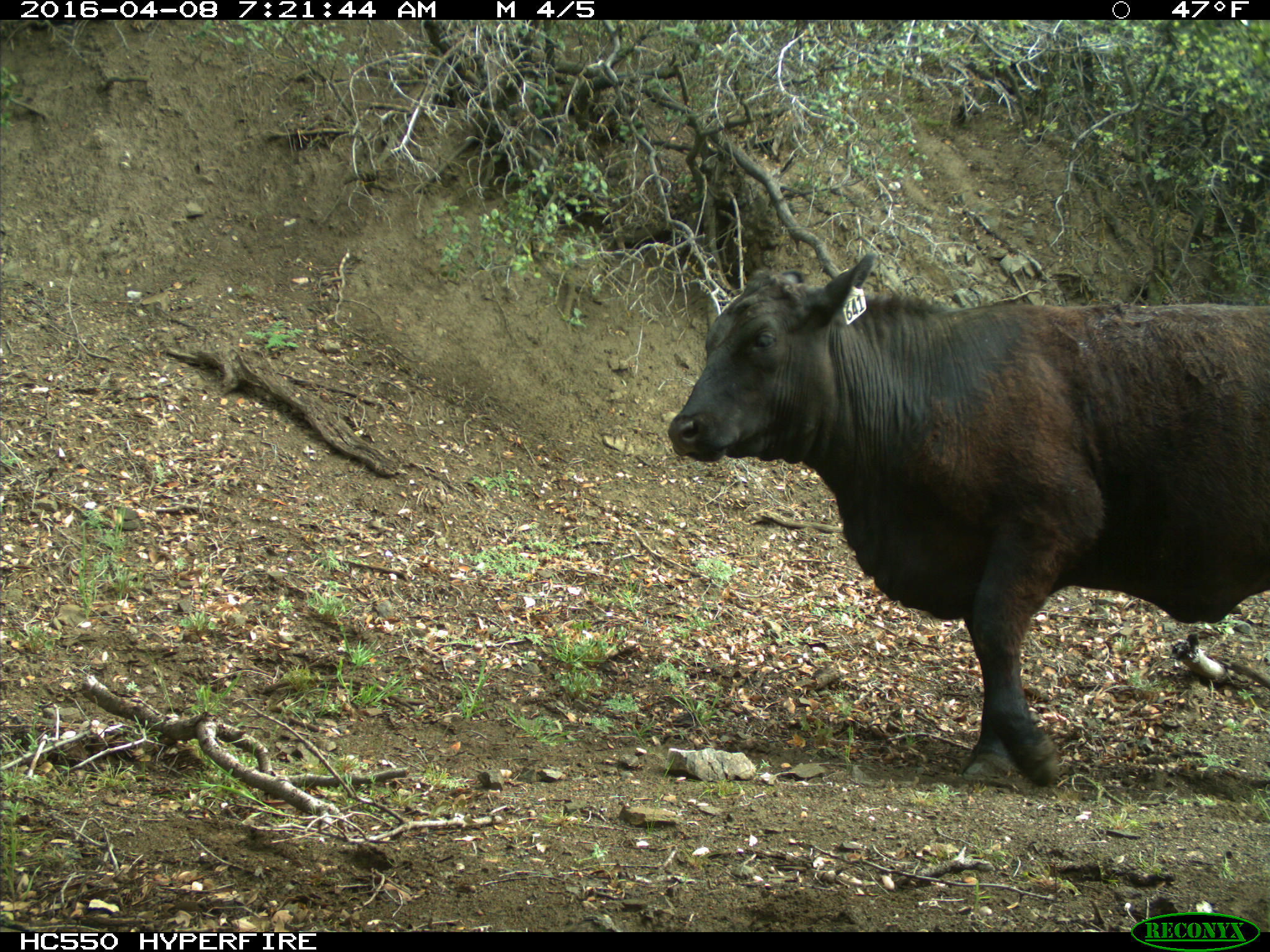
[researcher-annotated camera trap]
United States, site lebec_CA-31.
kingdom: Animalia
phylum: Chordata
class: Mammalia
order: Artiodactyla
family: Bovidae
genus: Bos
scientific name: Bos taurus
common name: domestic cow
Bos taurus (domestic cow).